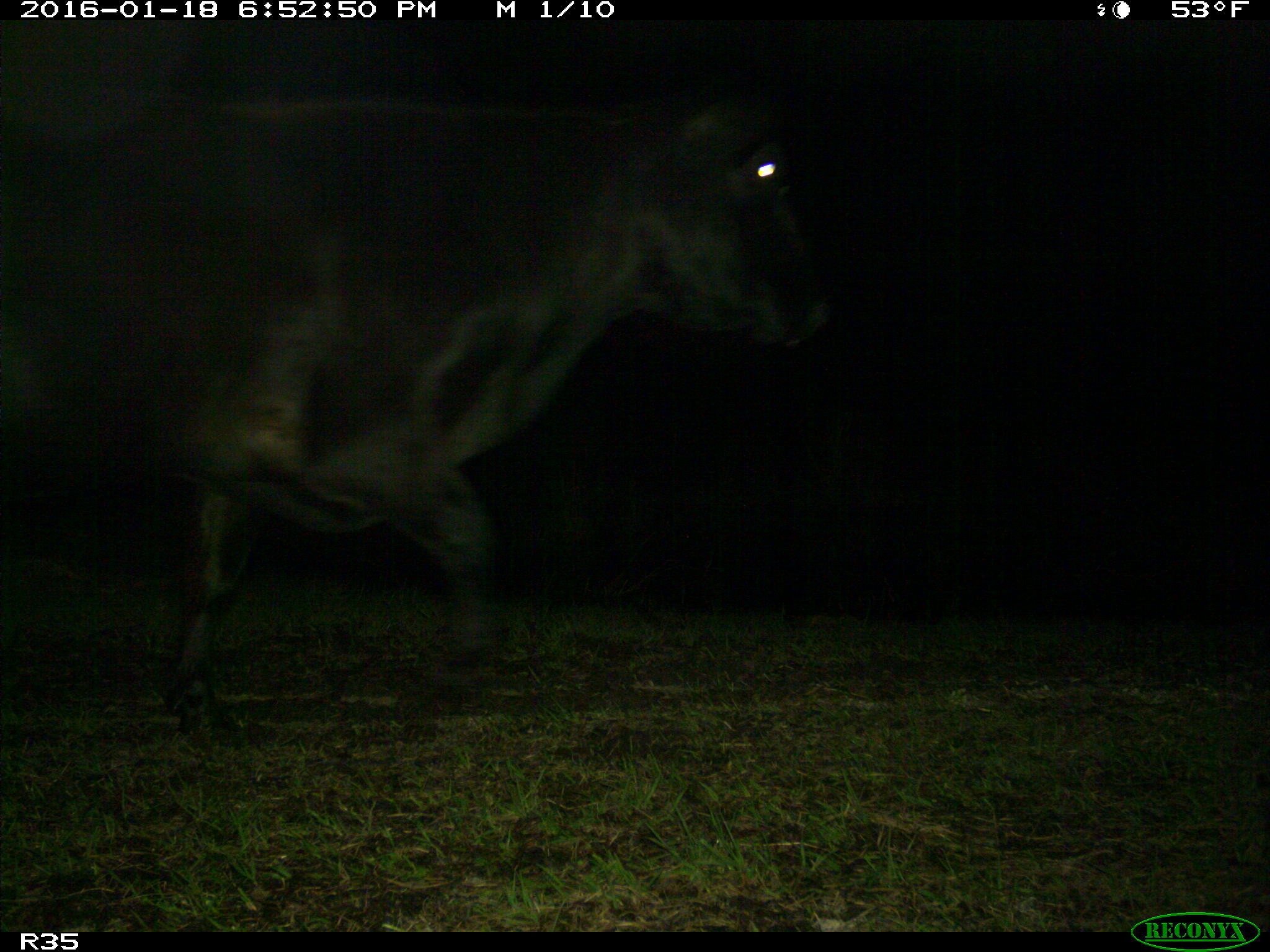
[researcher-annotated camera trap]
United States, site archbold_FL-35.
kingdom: Animalia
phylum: Chordata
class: Mammalia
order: Artiodactyla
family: Bovidae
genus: Bos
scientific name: Bos taurus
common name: domestic cow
Bos taurus (domestic cow).